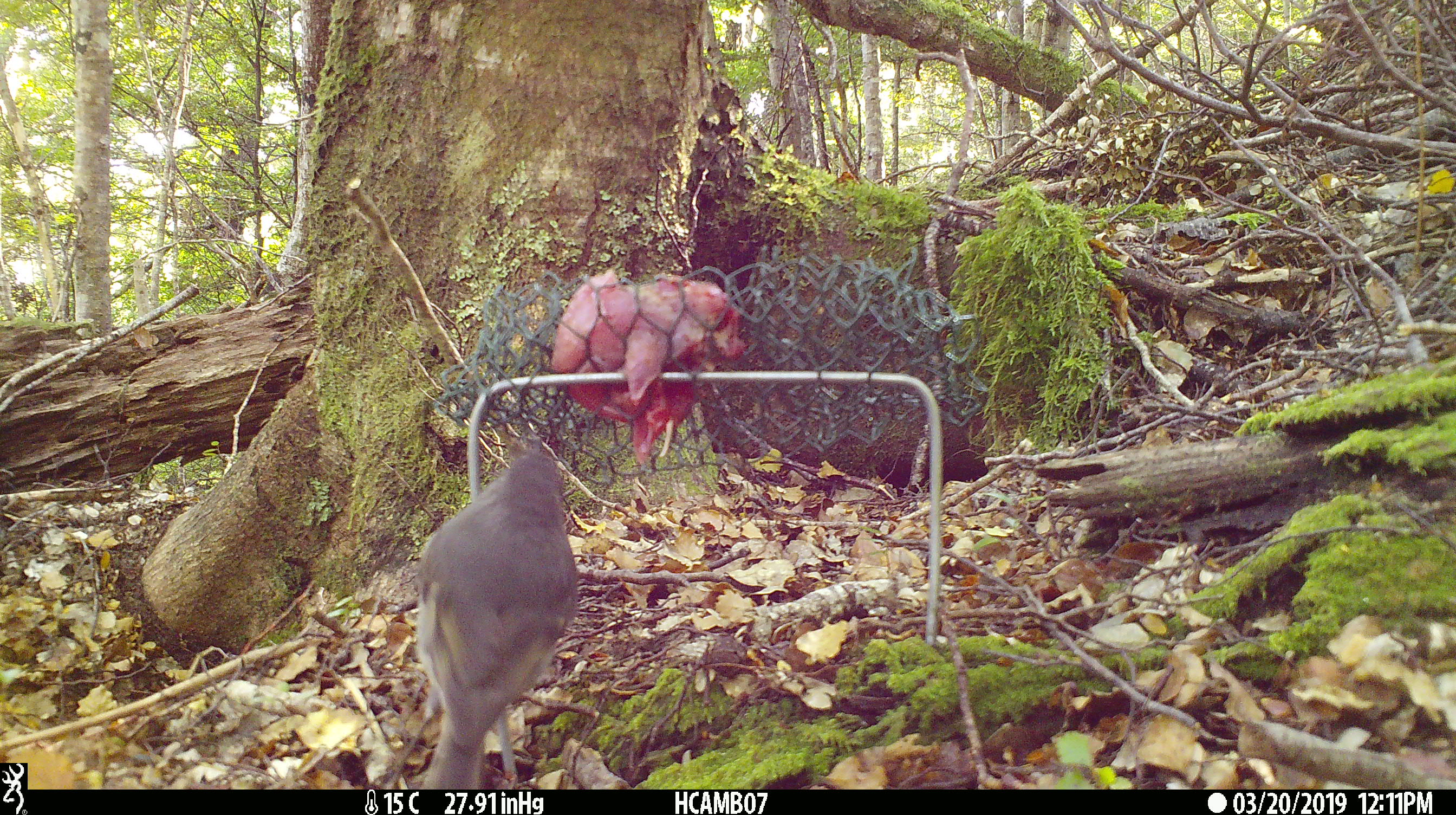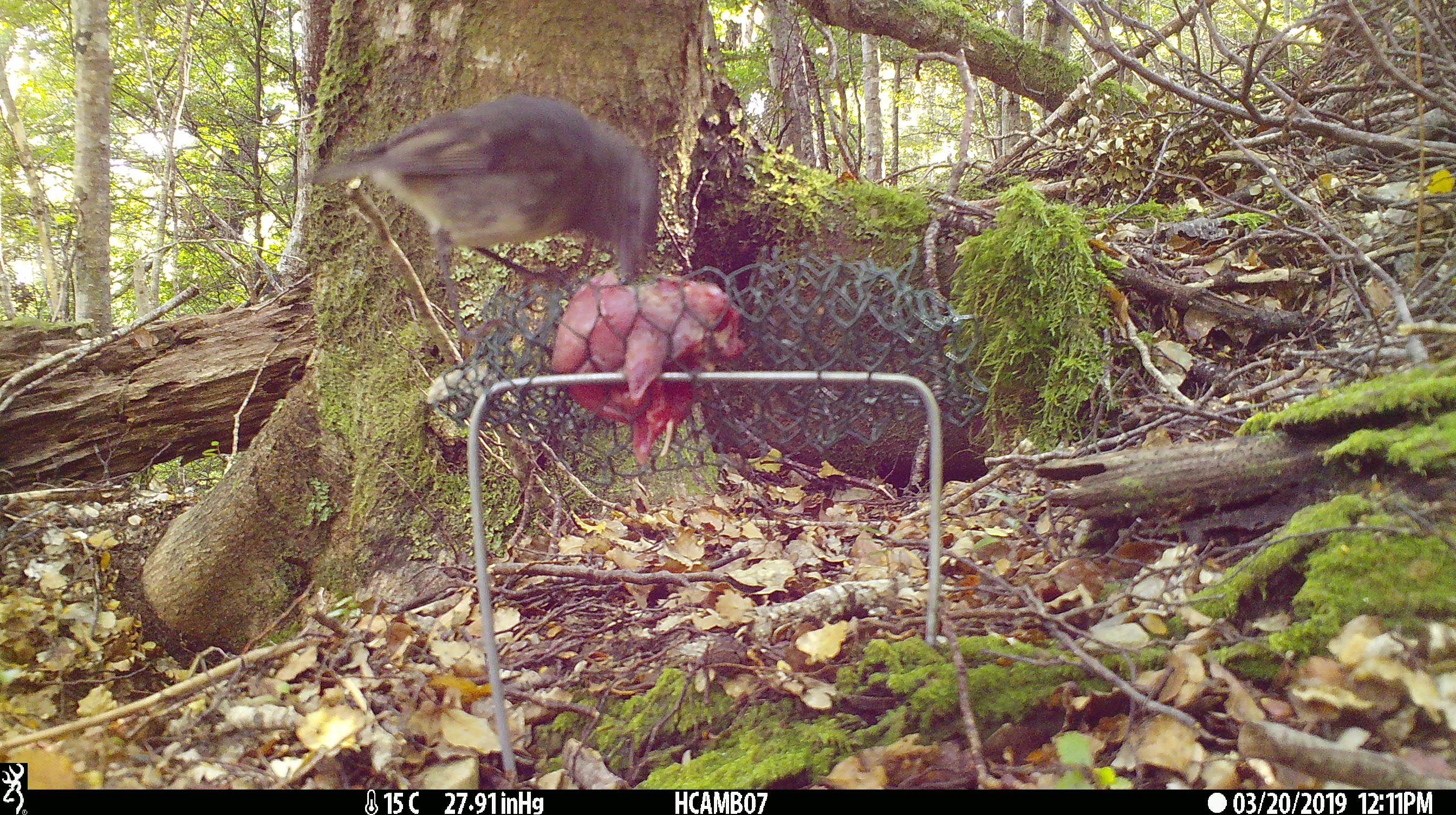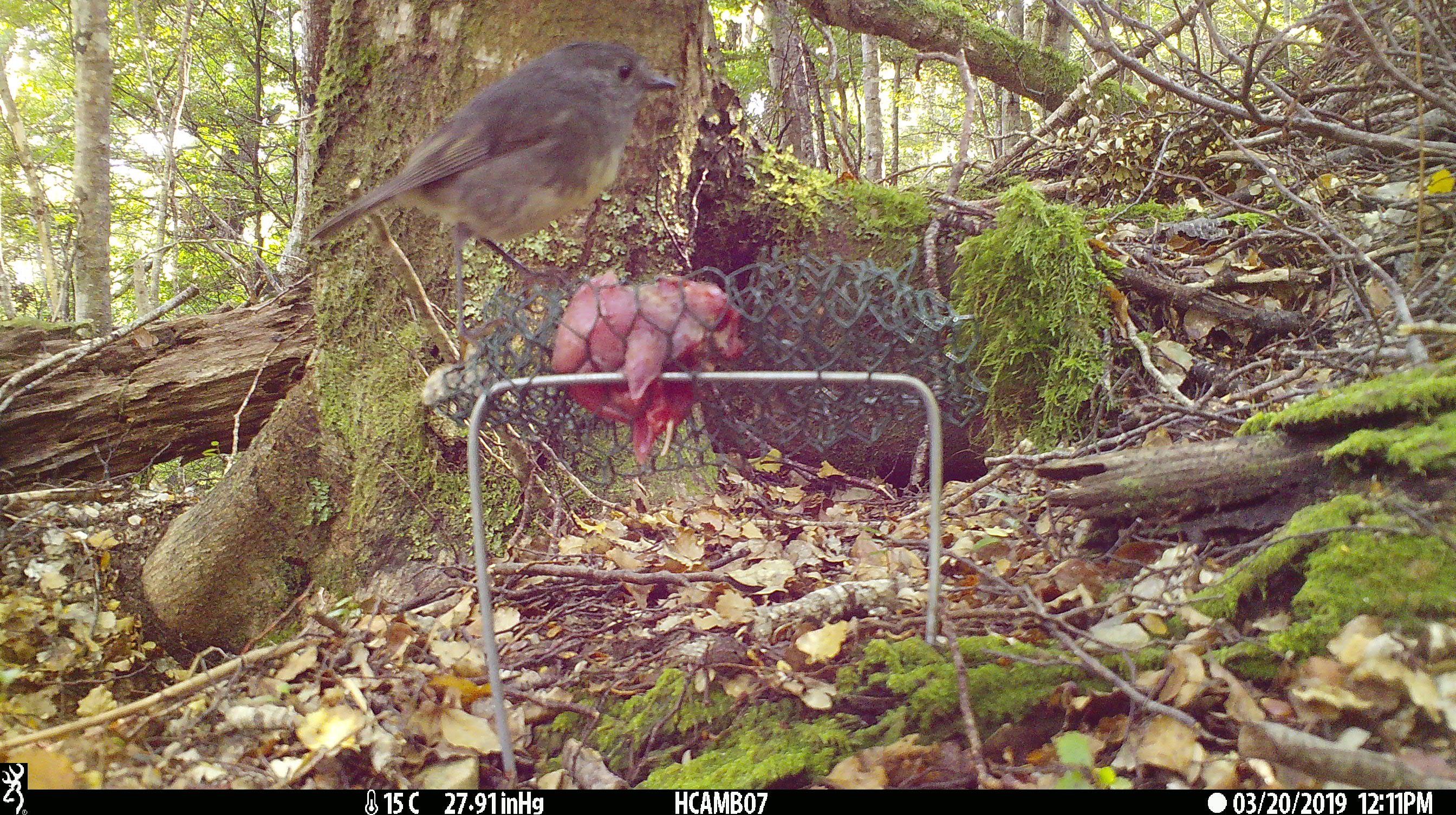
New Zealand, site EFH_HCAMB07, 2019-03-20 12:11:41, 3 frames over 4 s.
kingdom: Animalia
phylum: Chordata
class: Aves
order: Passeriformes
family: Petroicidae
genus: Petroica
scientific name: Petroica australis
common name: new zealand robin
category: robin